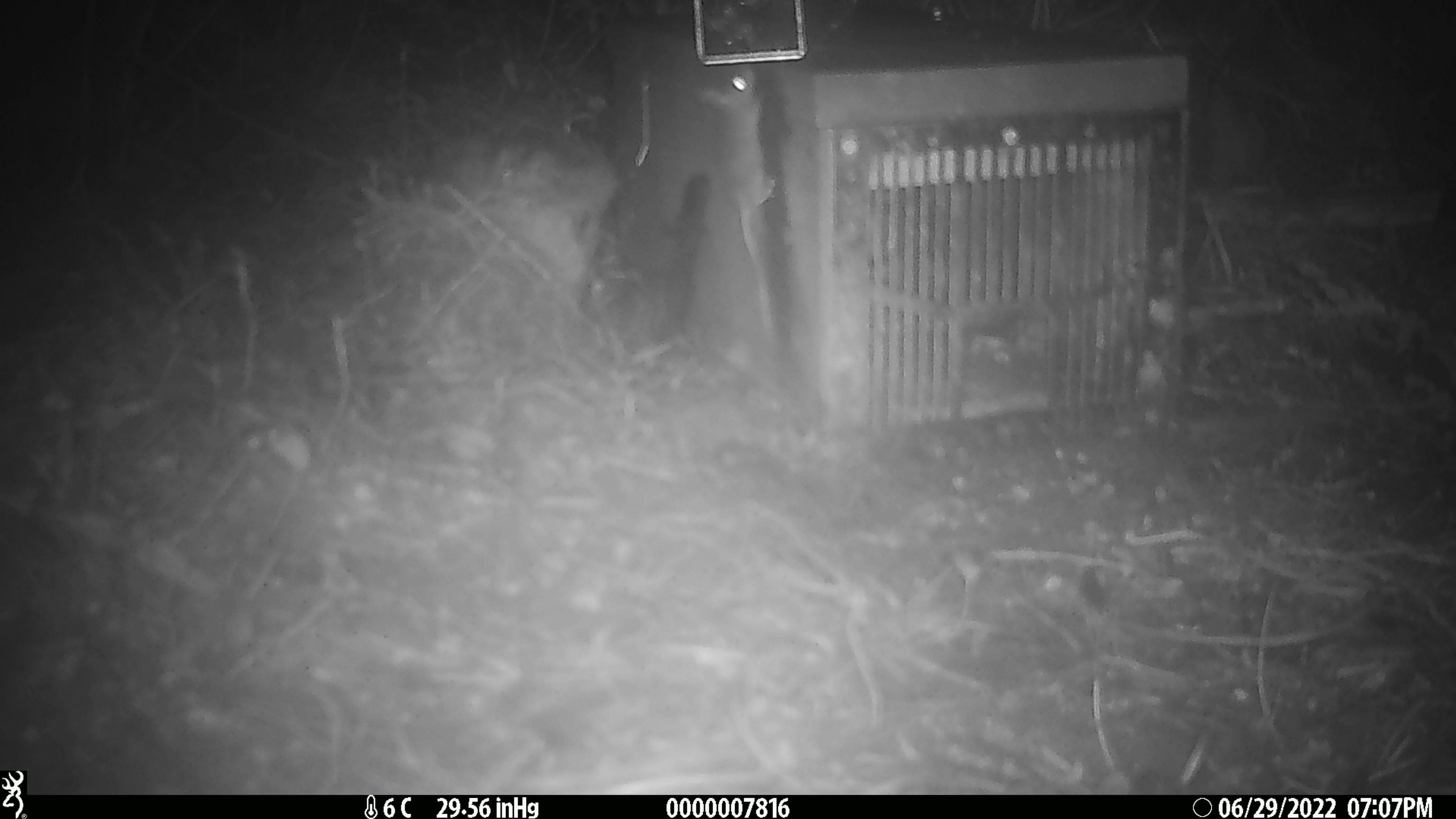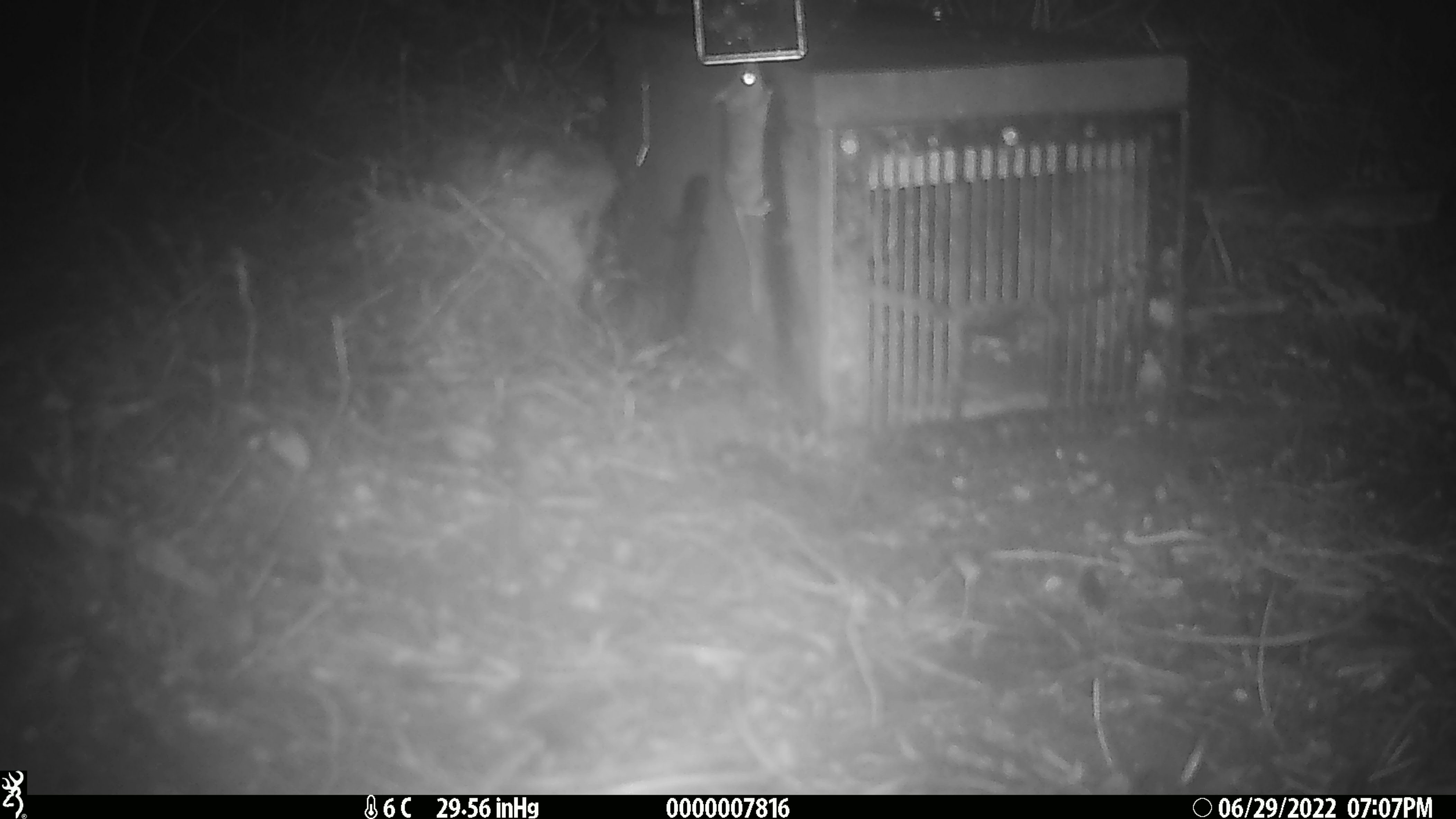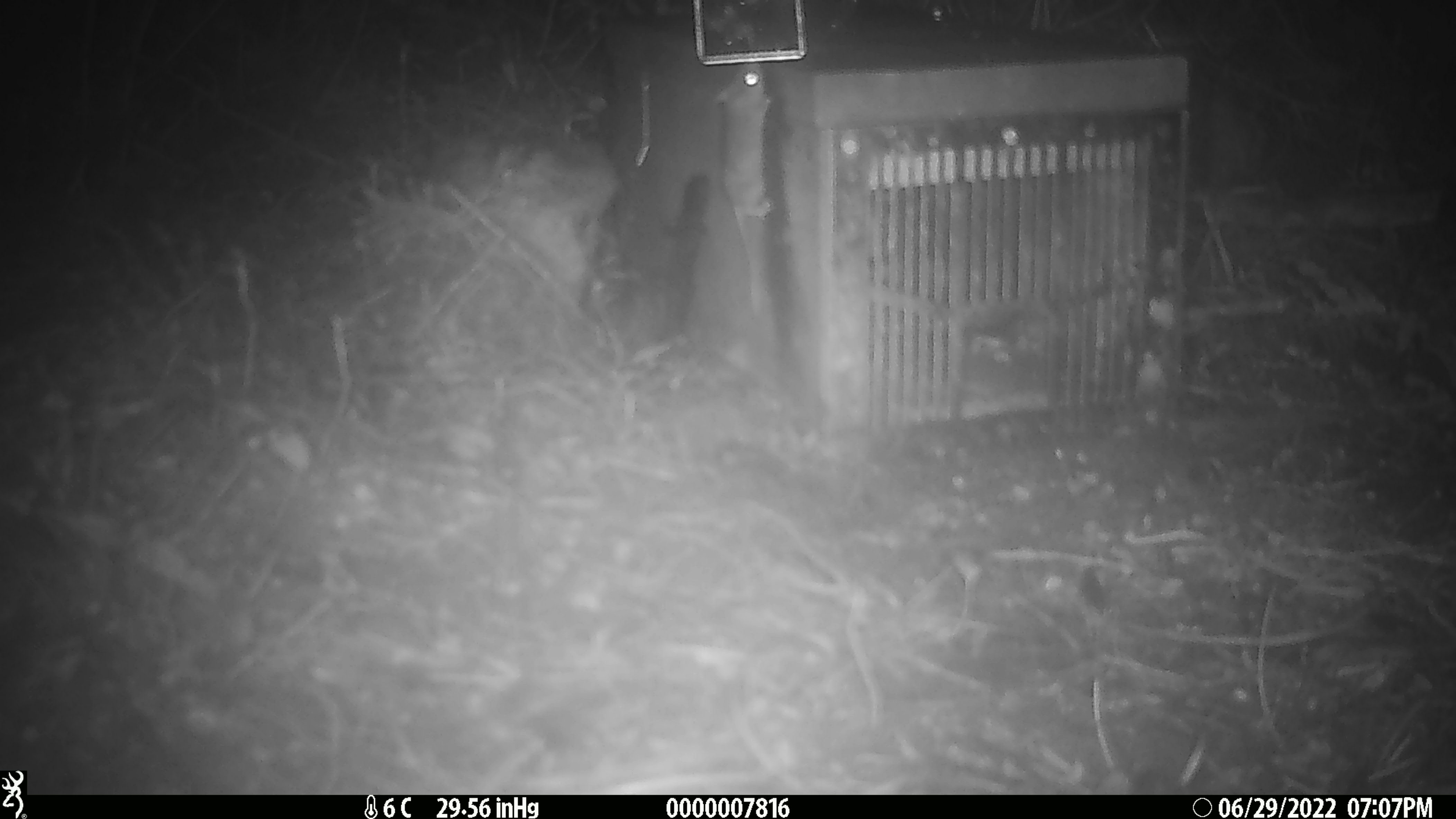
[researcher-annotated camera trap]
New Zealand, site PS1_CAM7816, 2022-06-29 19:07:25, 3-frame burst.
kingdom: Animalia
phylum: Chordata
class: Mammalia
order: Rodentia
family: Muridae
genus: Mus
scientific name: Mus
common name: mouse